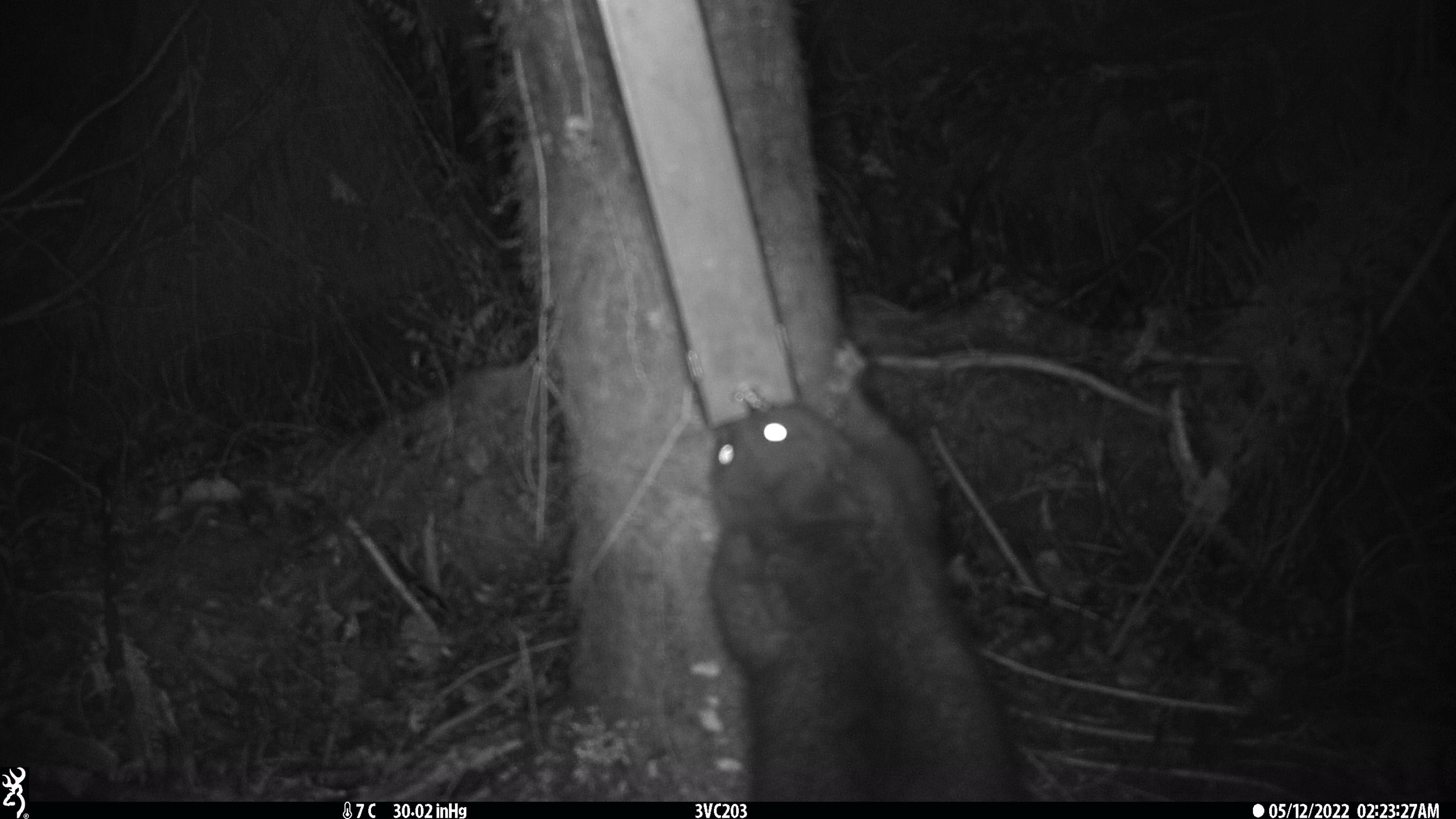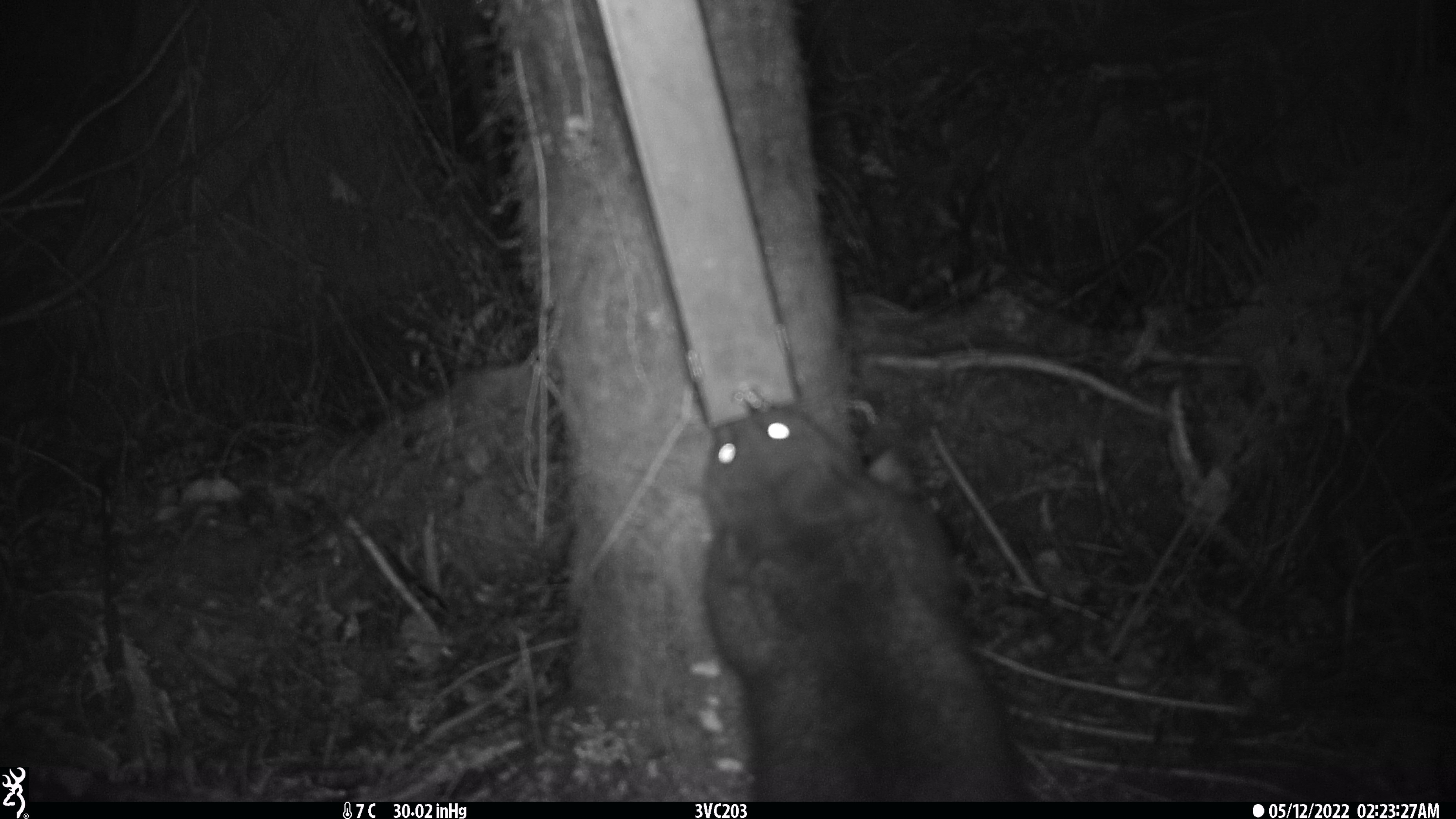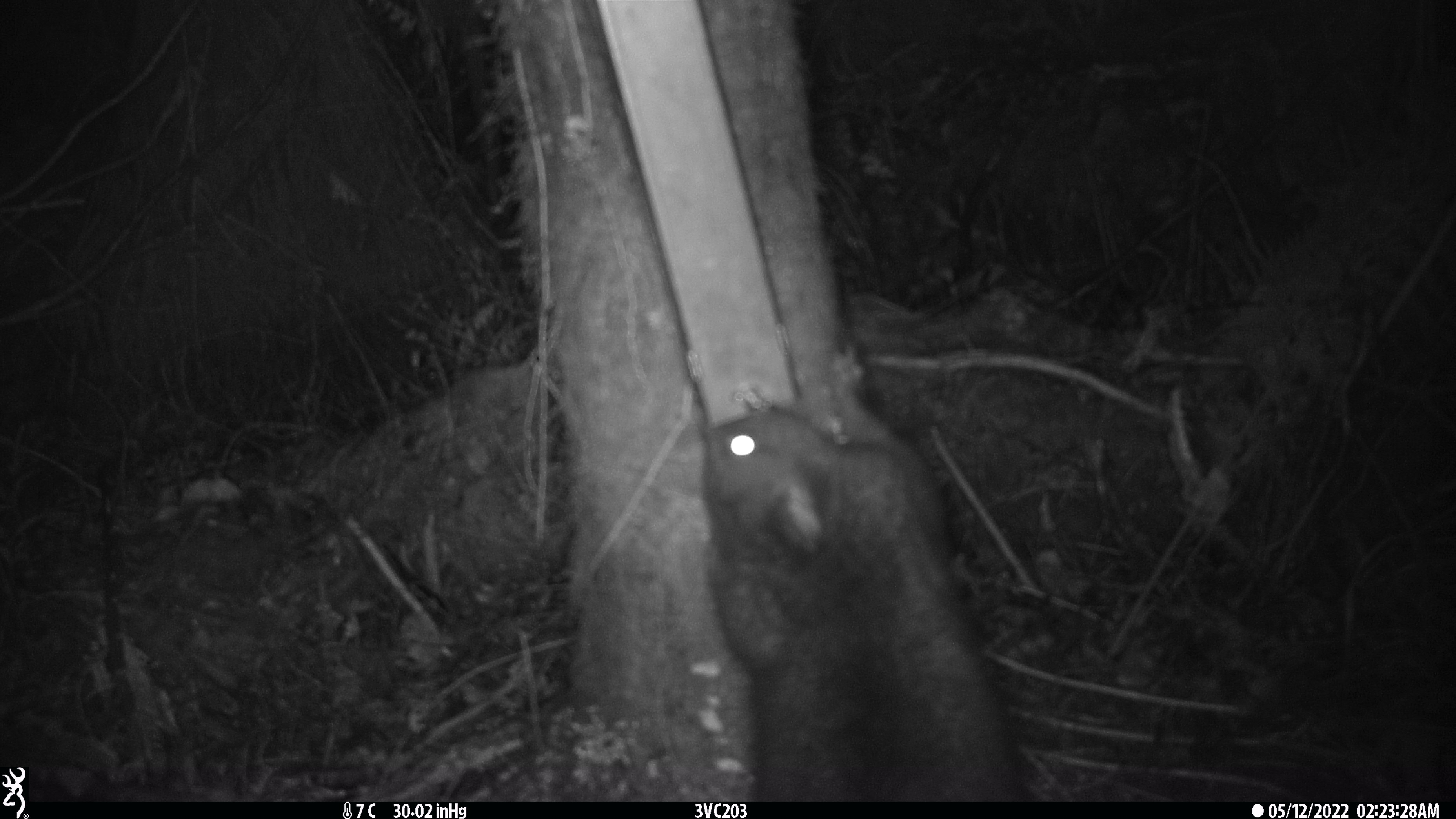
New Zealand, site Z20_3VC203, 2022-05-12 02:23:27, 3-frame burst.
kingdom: Animalia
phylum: Chordata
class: Mammalia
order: Diprotodontia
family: Phalangeridae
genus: Trichosurus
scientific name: Trichosurus vulpecula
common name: common brushtail possum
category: possum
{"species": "possum (common brushtail possum) (Trichosurus vulpecula)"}